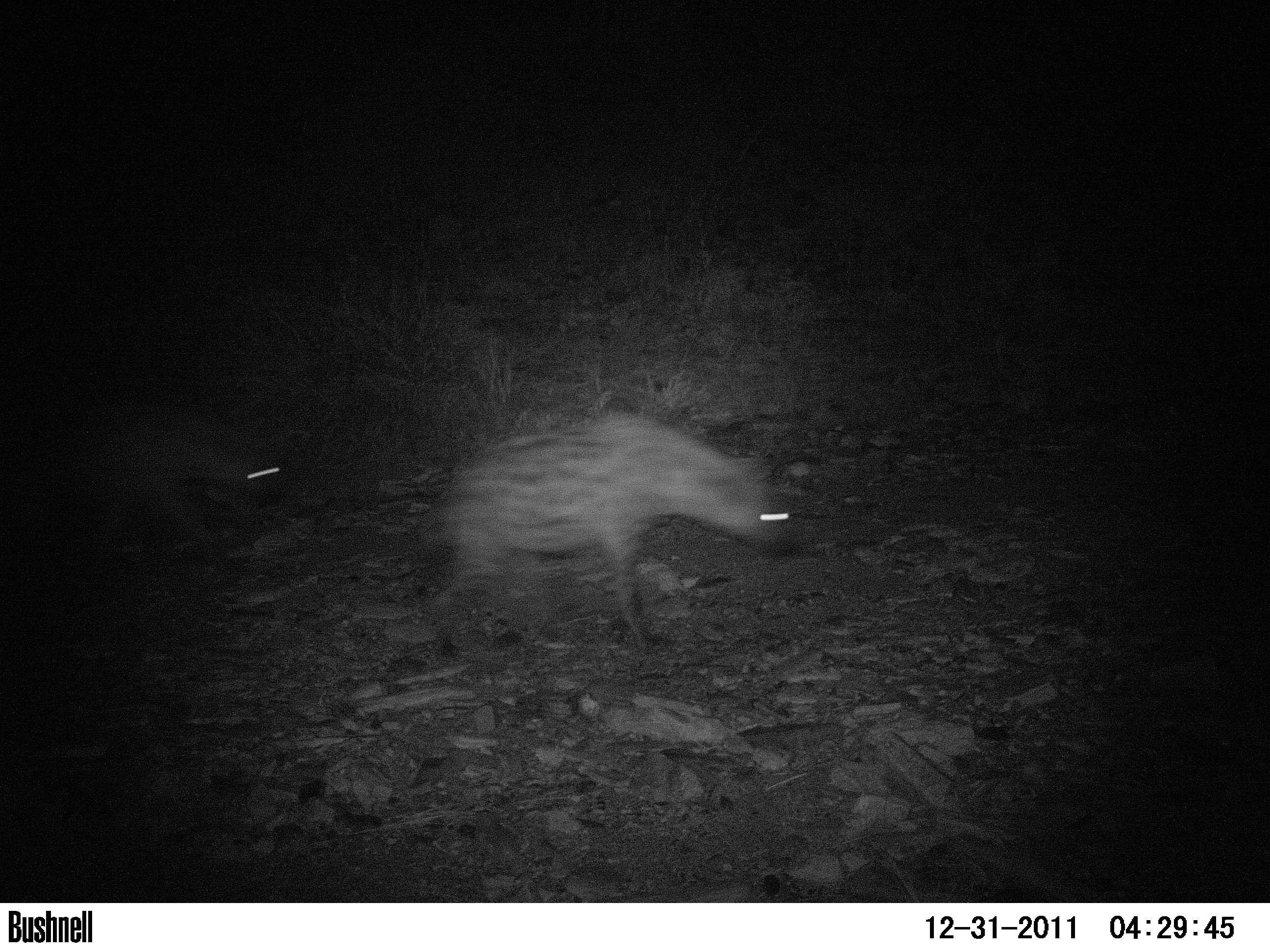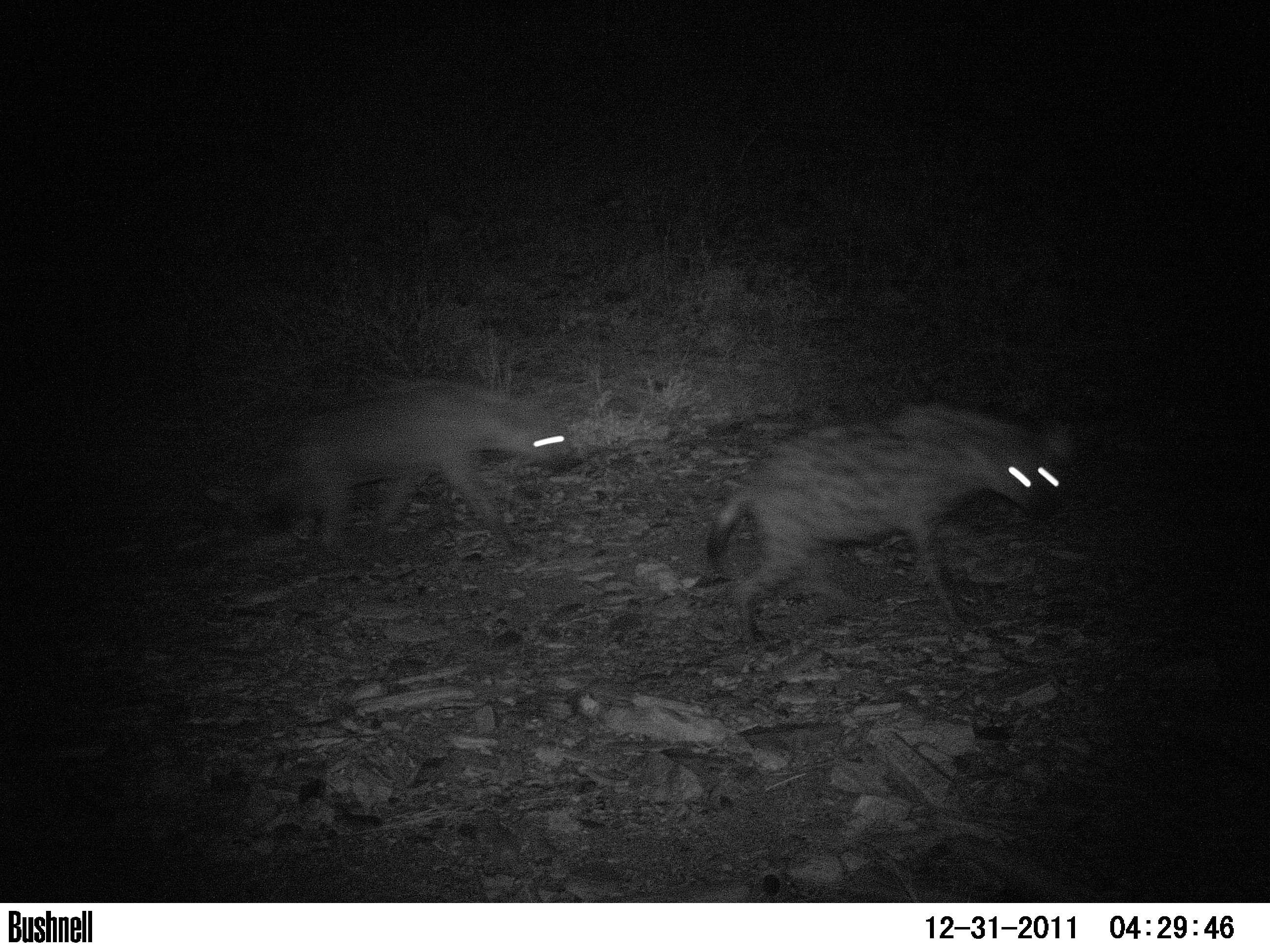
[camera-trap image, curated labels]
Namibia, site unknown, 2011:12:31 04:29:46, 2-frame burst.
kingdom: Animalia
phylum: Chordata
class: Mammalia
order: Carnivora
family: Hyaenidae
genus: Crocuta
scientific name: Crocuta crocuta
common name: spotted hyena